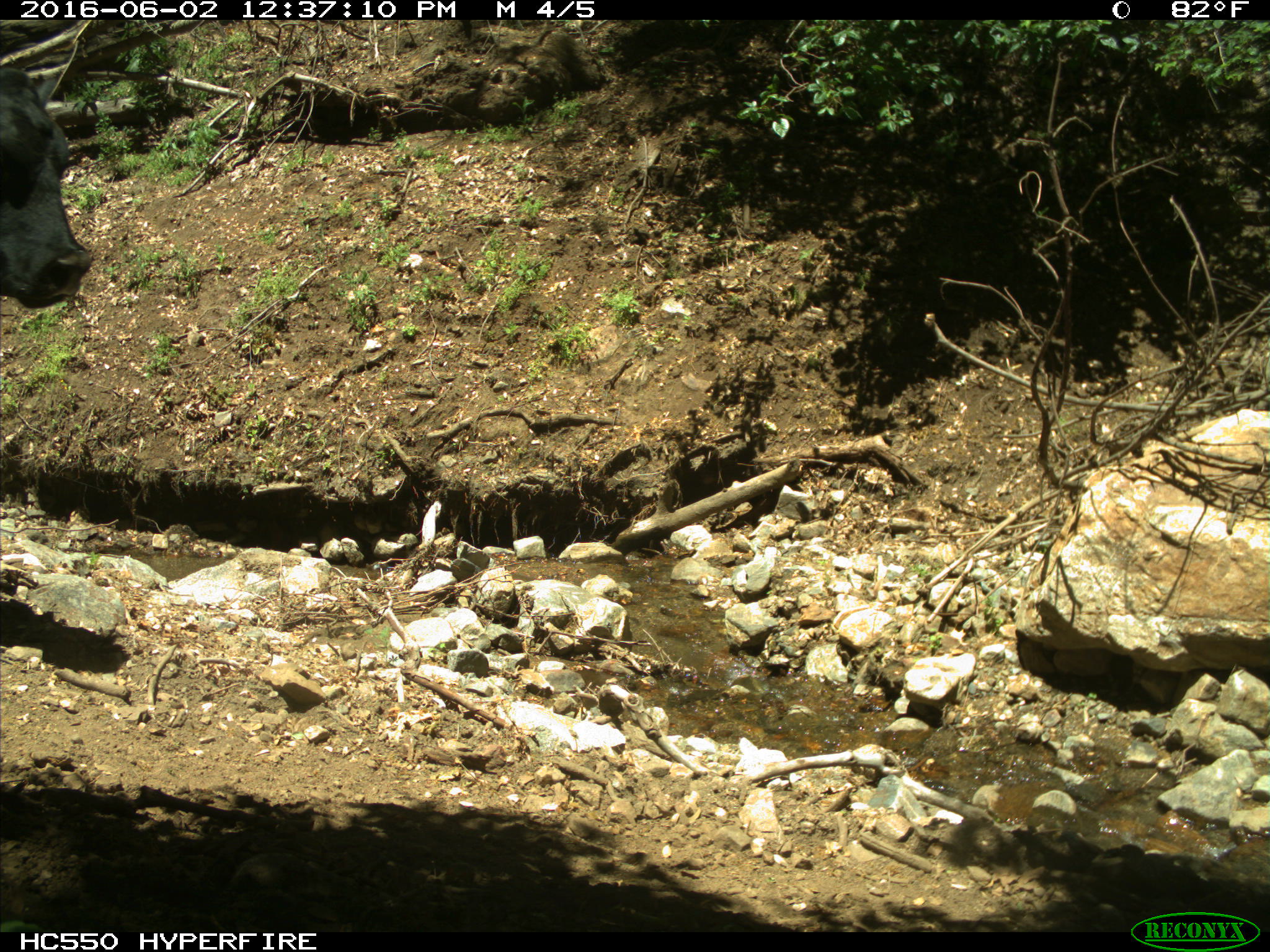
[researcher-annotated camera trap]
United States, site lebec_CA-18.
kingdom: Animalia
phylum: Chordata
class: Mammalia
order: Artiodactyla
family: Bovidae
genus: Bos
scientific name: Bos taurus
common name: domestic cow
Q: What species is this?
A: Bos taurus (domestic cow).